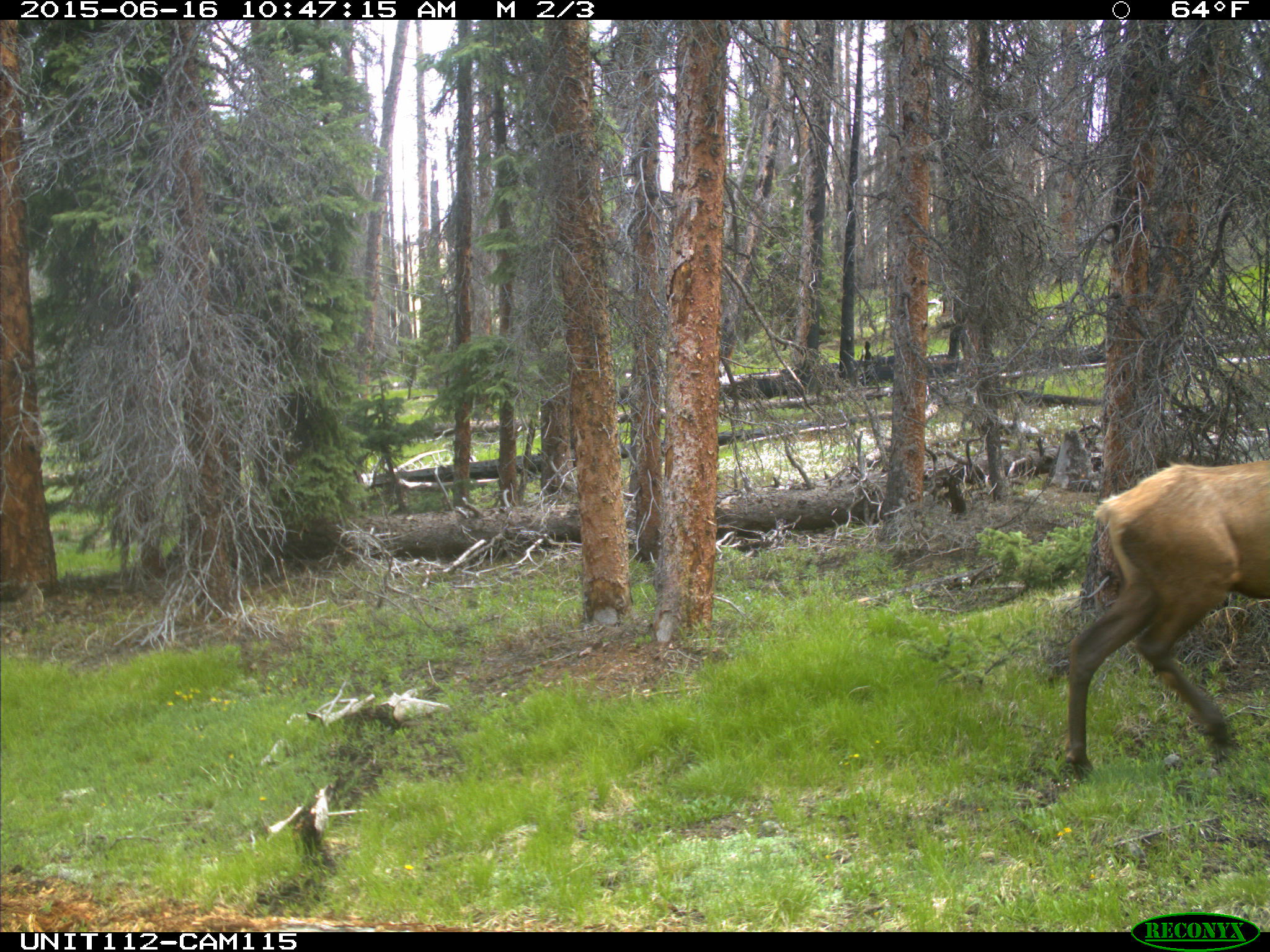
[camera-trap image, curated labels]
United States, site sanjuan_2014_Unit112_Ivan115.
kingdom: Animalia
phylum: Chordata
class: Mammalia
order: Artiodactyla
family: Cervidae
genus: Cervus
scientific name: Cervus elaphus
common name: red deer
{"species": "Cervus elaphus (red deer)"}